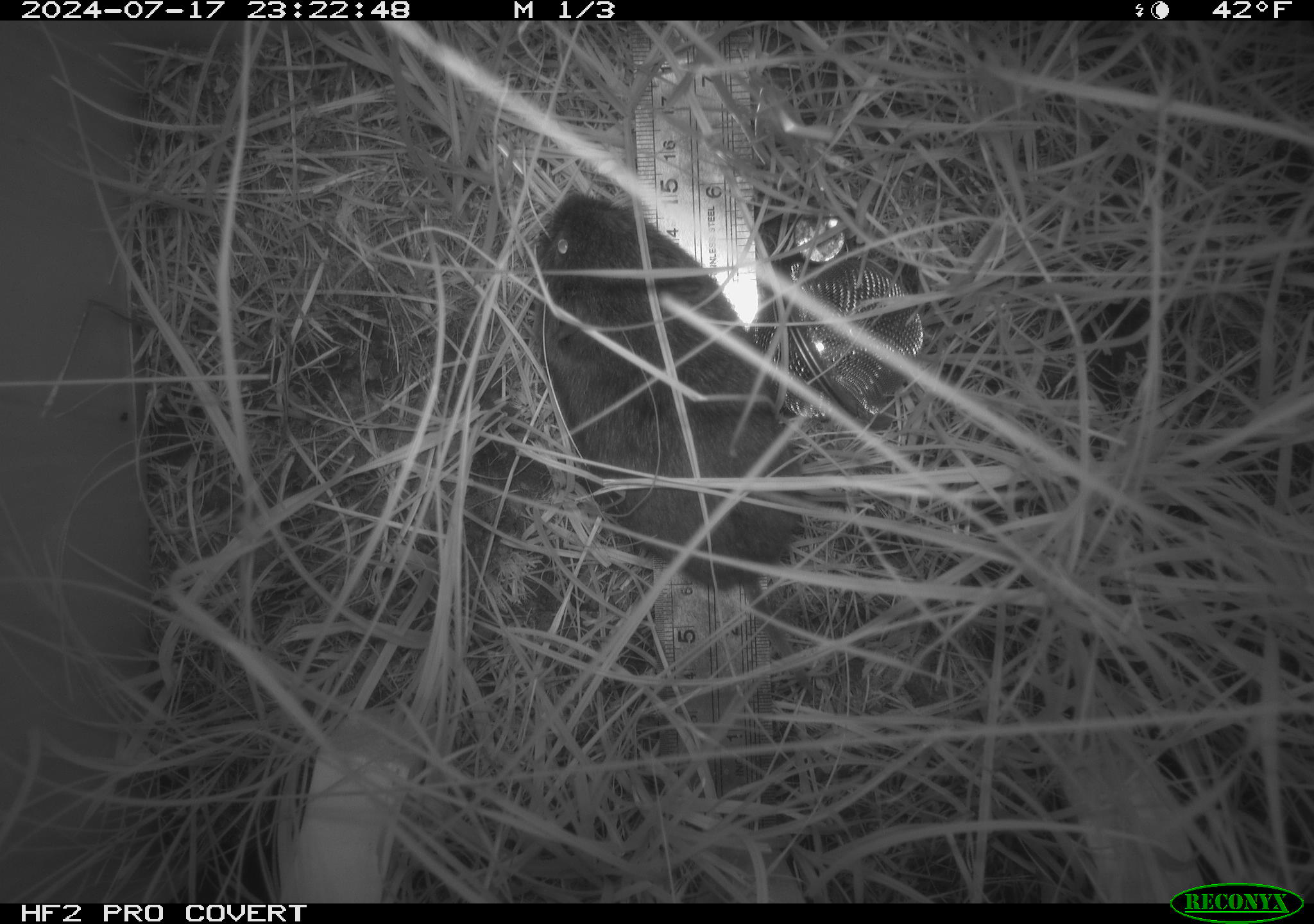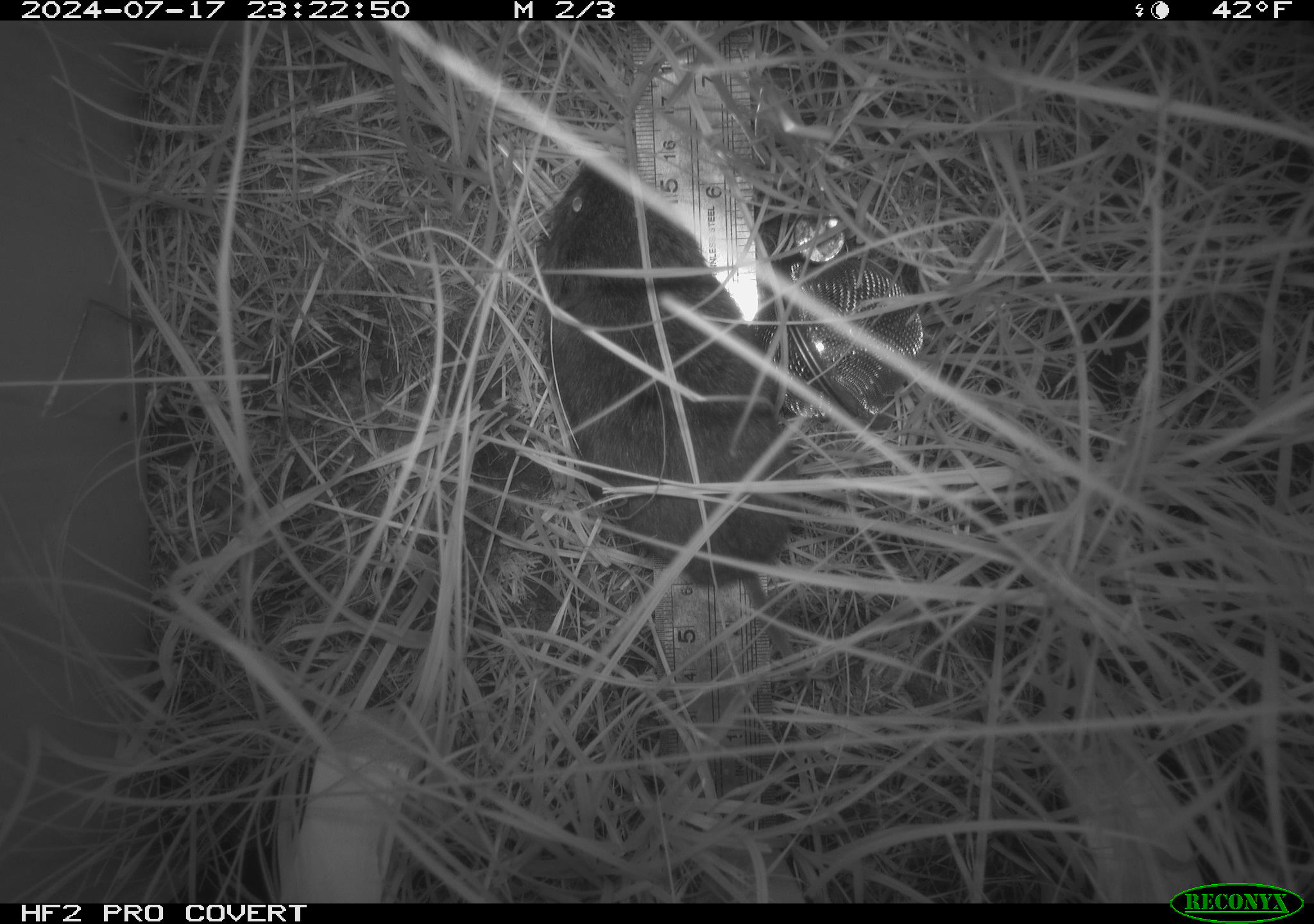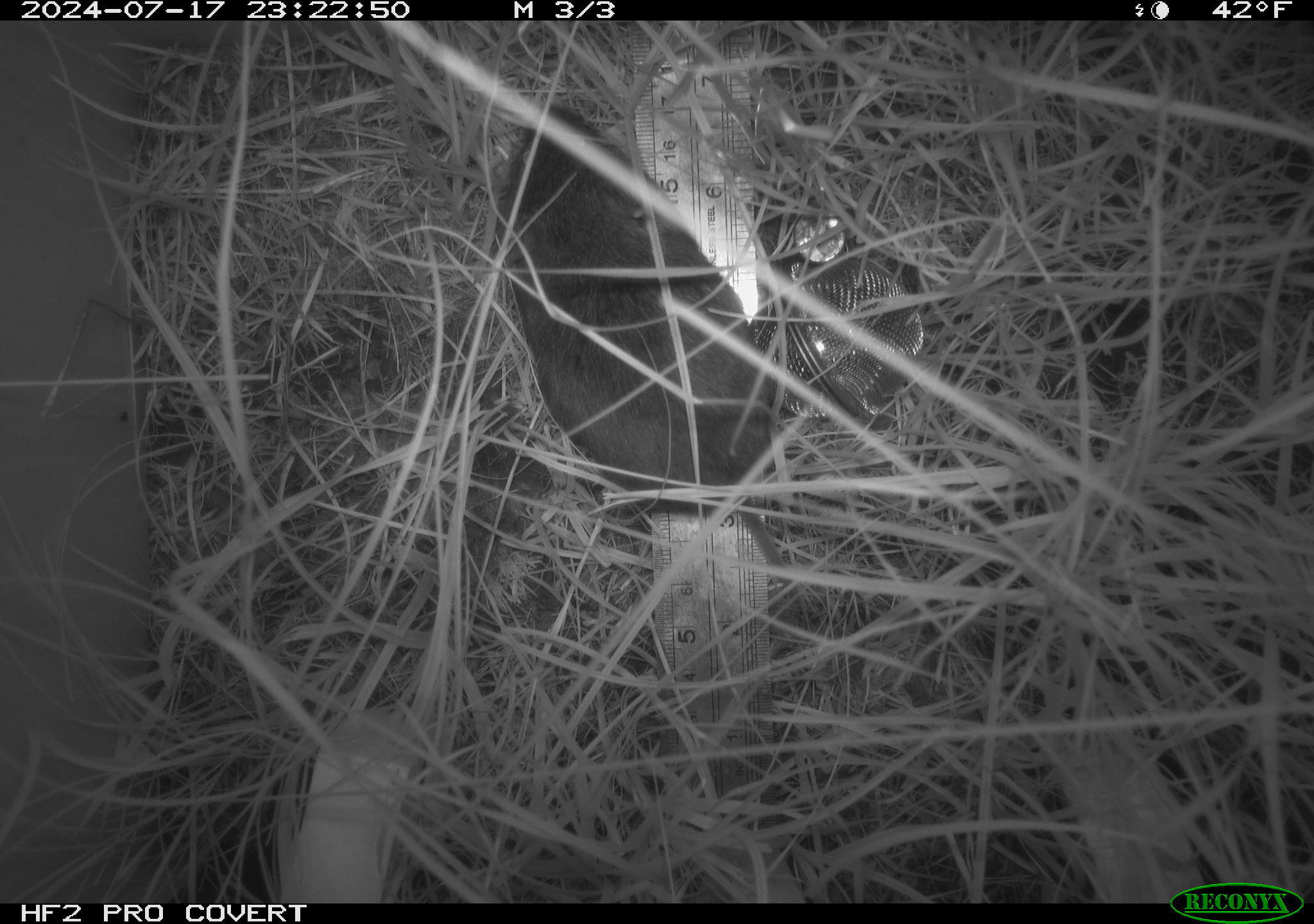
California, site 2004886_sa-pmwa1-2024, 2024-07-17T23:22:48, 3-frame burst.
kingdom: Animalia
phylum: Chordata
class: Mammalia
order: Rodentia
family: Cricetidae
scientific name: Arvicolinae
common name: voles, lemmings, and muskrats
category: arvicolinae subfamily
Arvicolinae subfamily (voles, lemmings, and muskrats) (Arvicolinae).